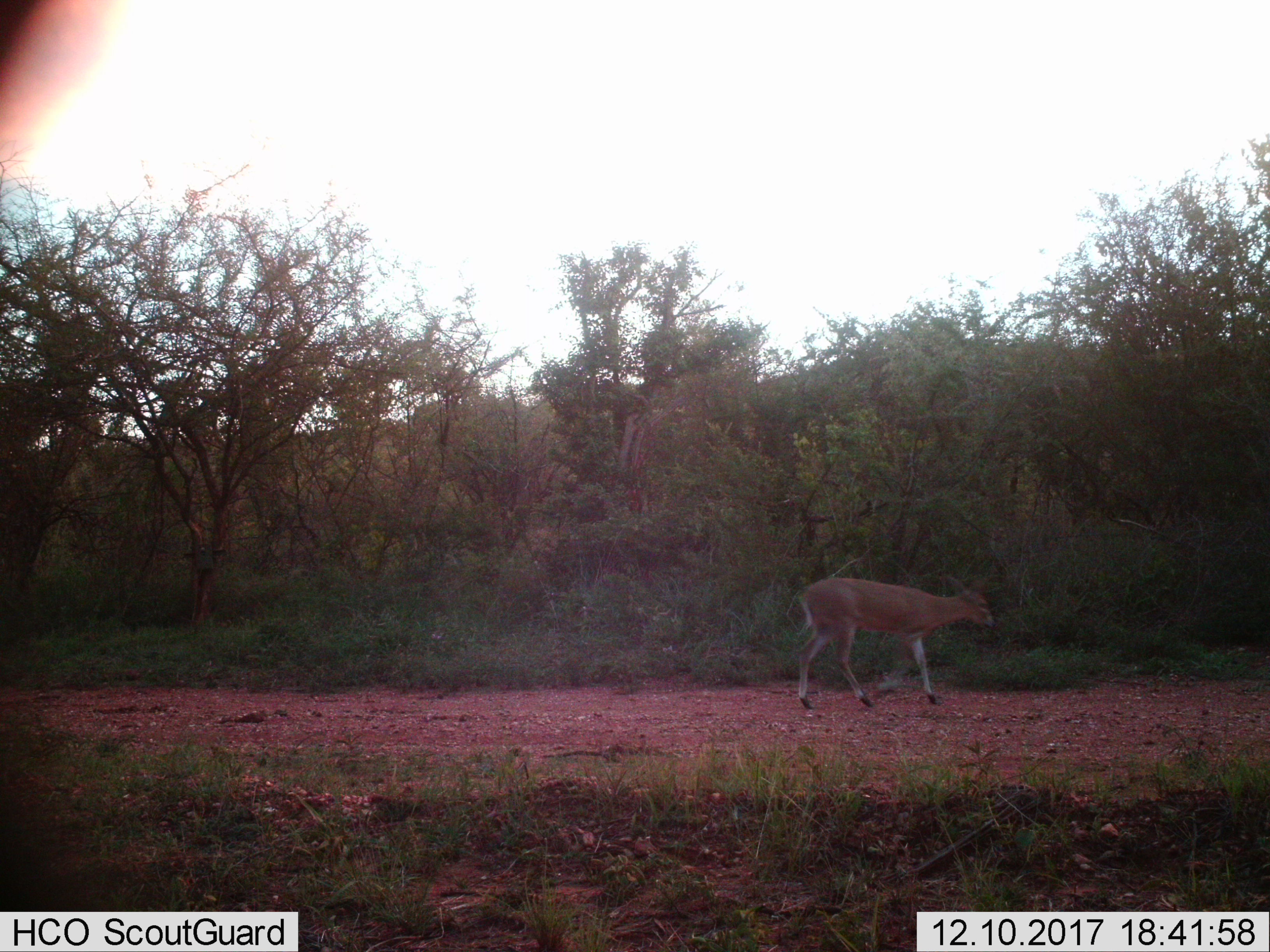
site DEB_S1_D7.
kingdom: Animalia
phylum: Chordata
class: Mammalia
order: Artiodactyla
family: Bovidae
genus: Sylvicapra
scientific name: Sylvicapra grimmia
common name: common duiker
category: duikercommongrey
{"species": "duikercommongrey (common duiker) (Sylvicapra grimmia)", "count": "1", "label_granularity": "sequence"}